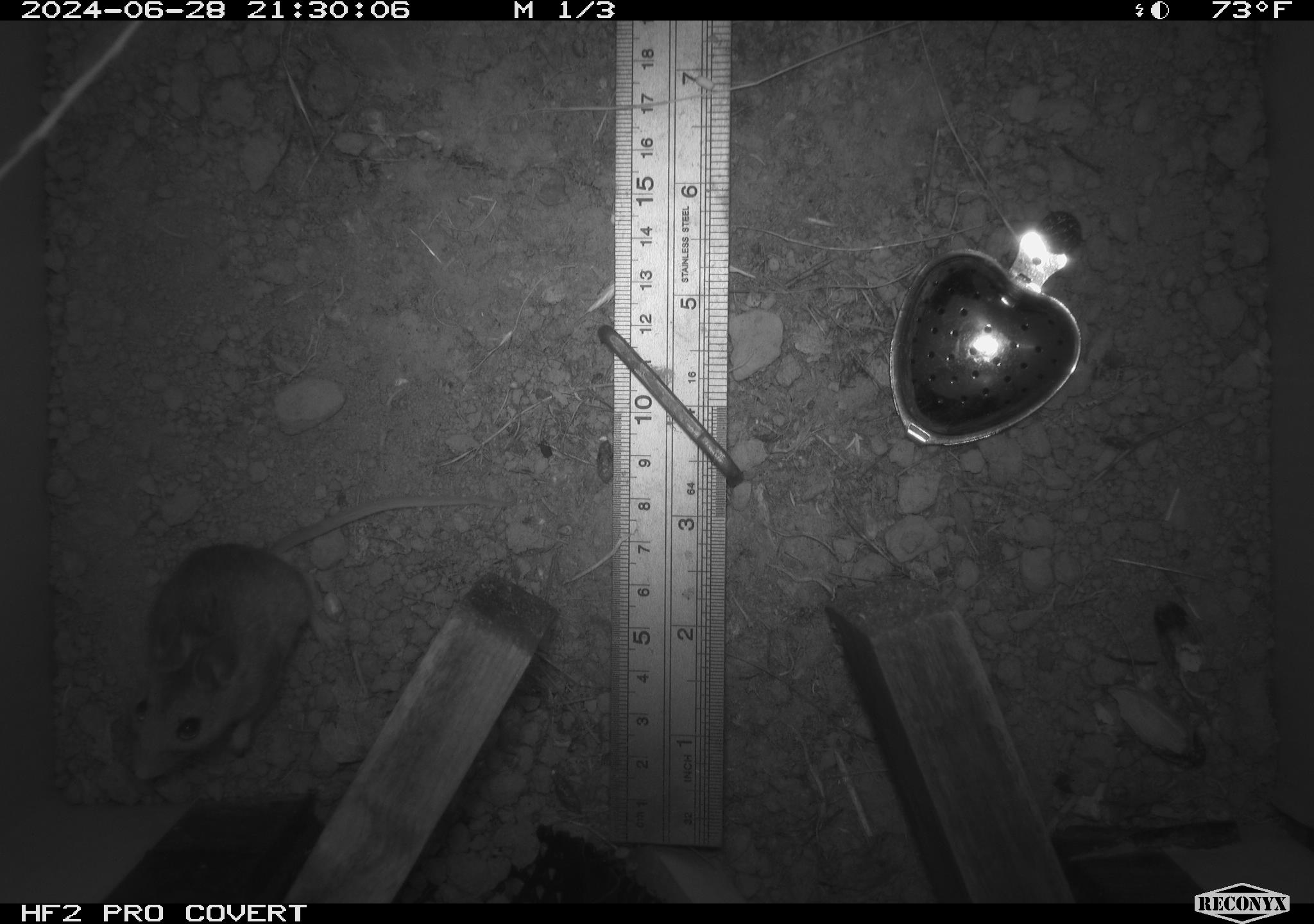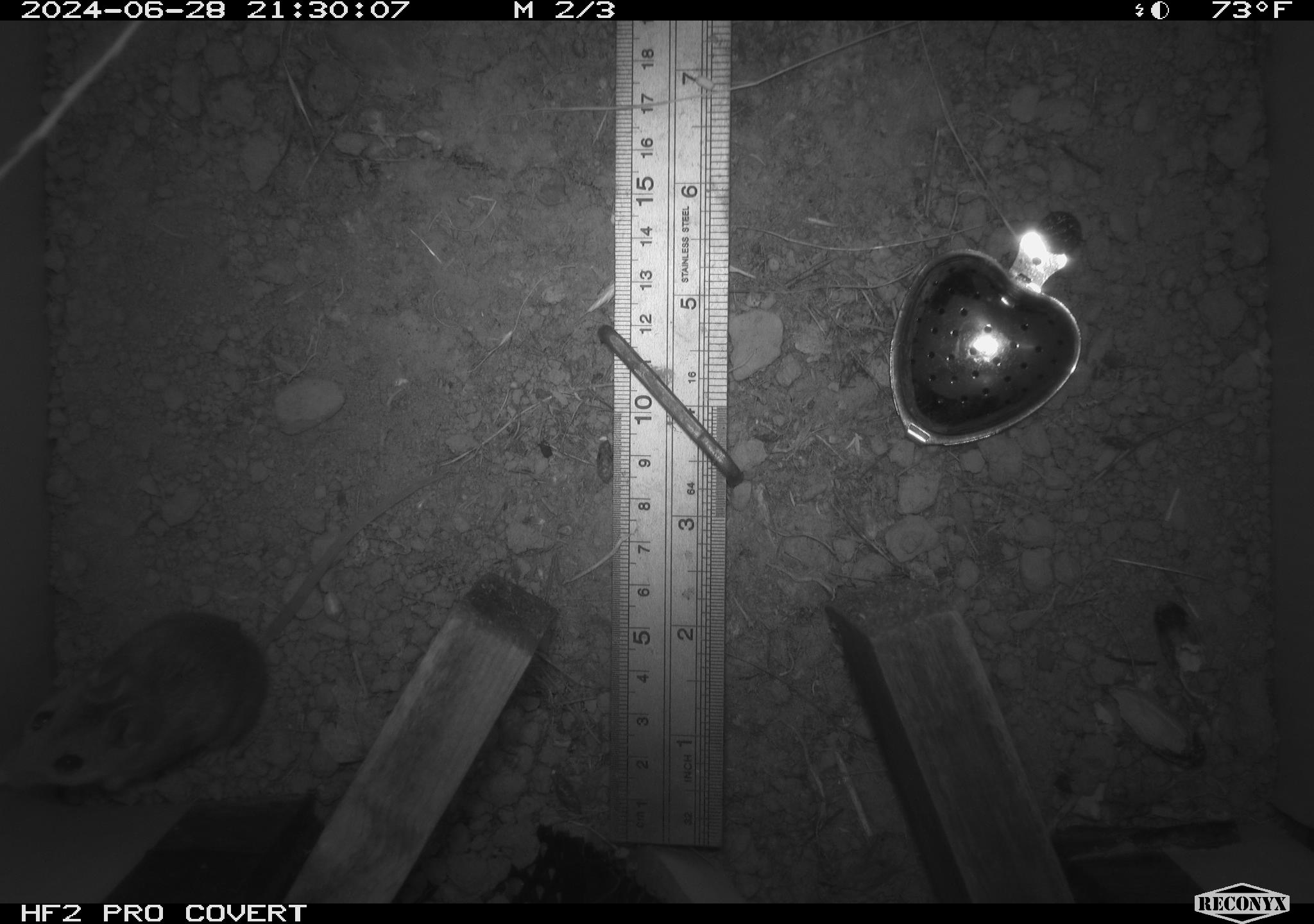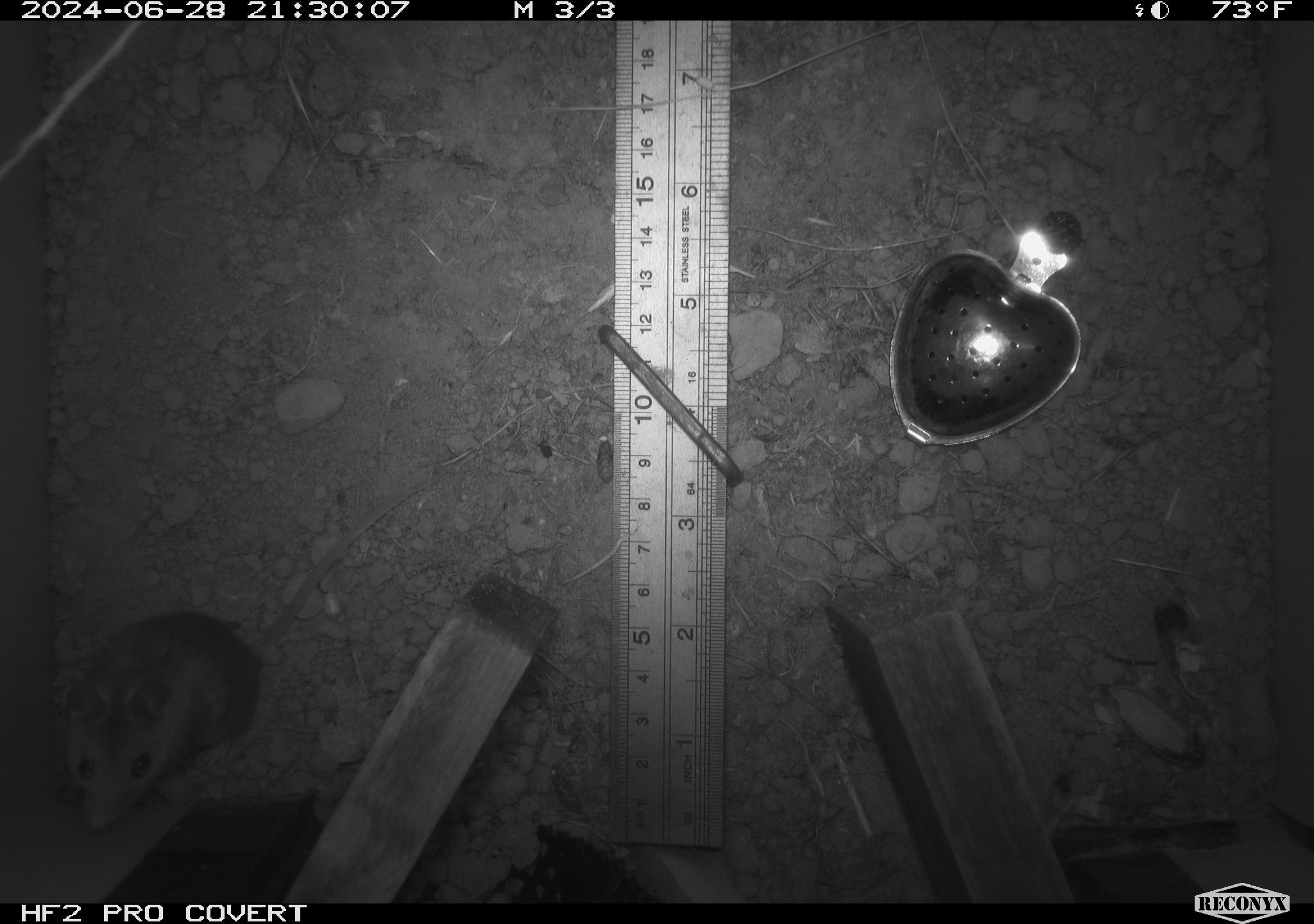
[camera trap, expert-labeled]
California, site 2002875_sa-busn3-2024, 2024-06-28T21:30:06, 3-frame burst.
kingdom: Animalia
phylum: Chordata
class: Mammalia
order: Rodentia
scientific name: Rodentia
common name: mouse species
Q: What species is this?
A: Mouse species (Rodentia).